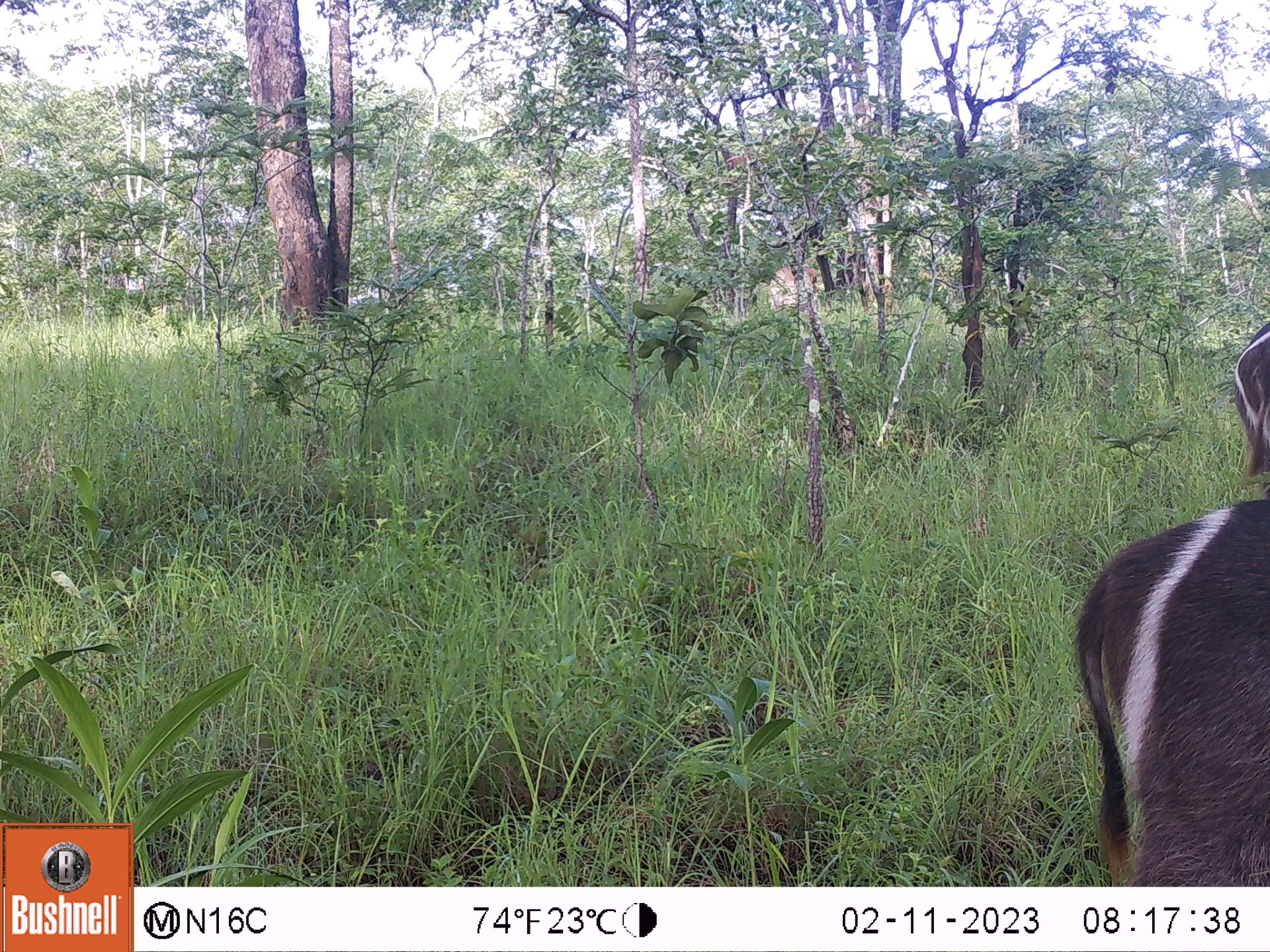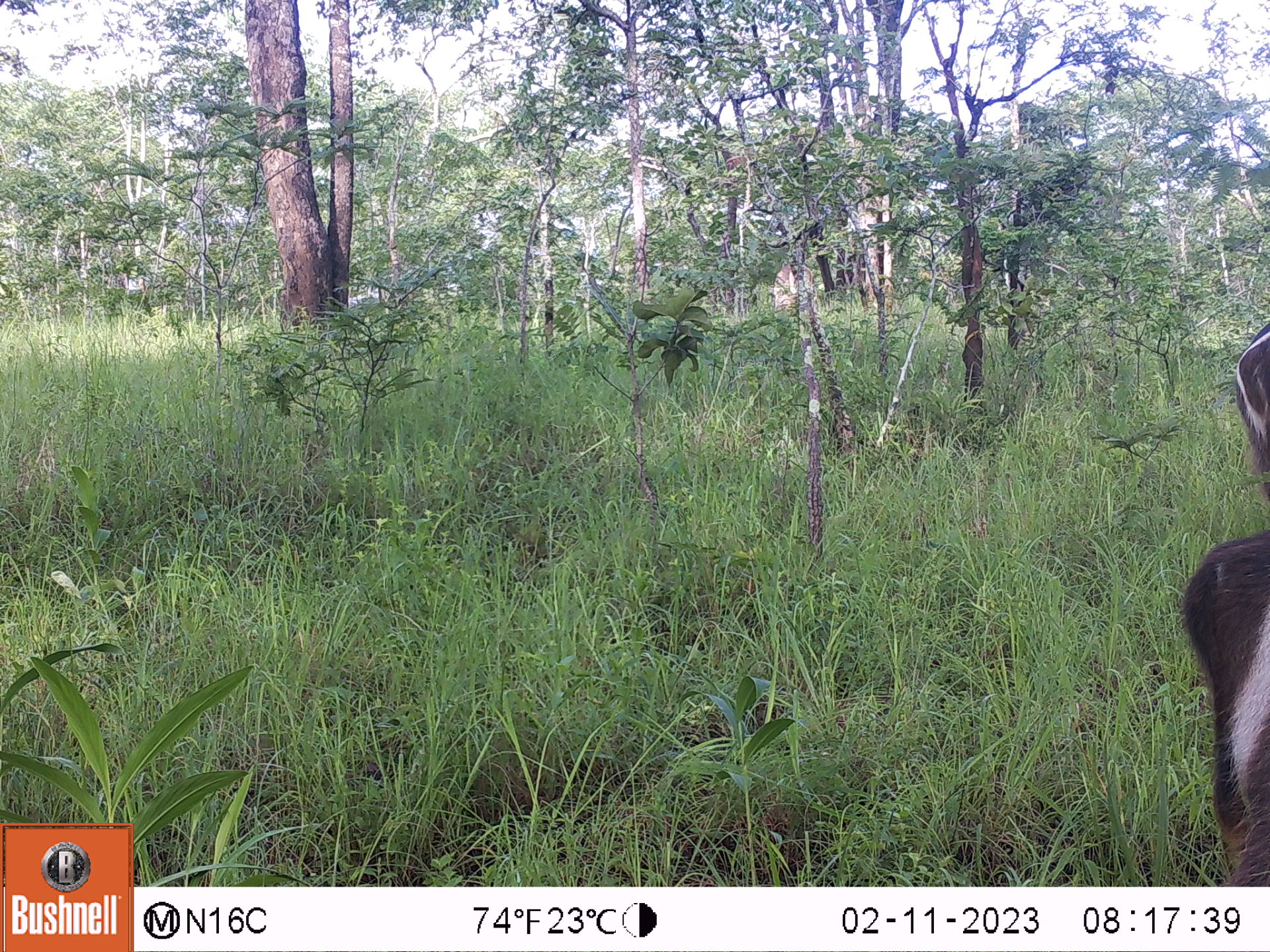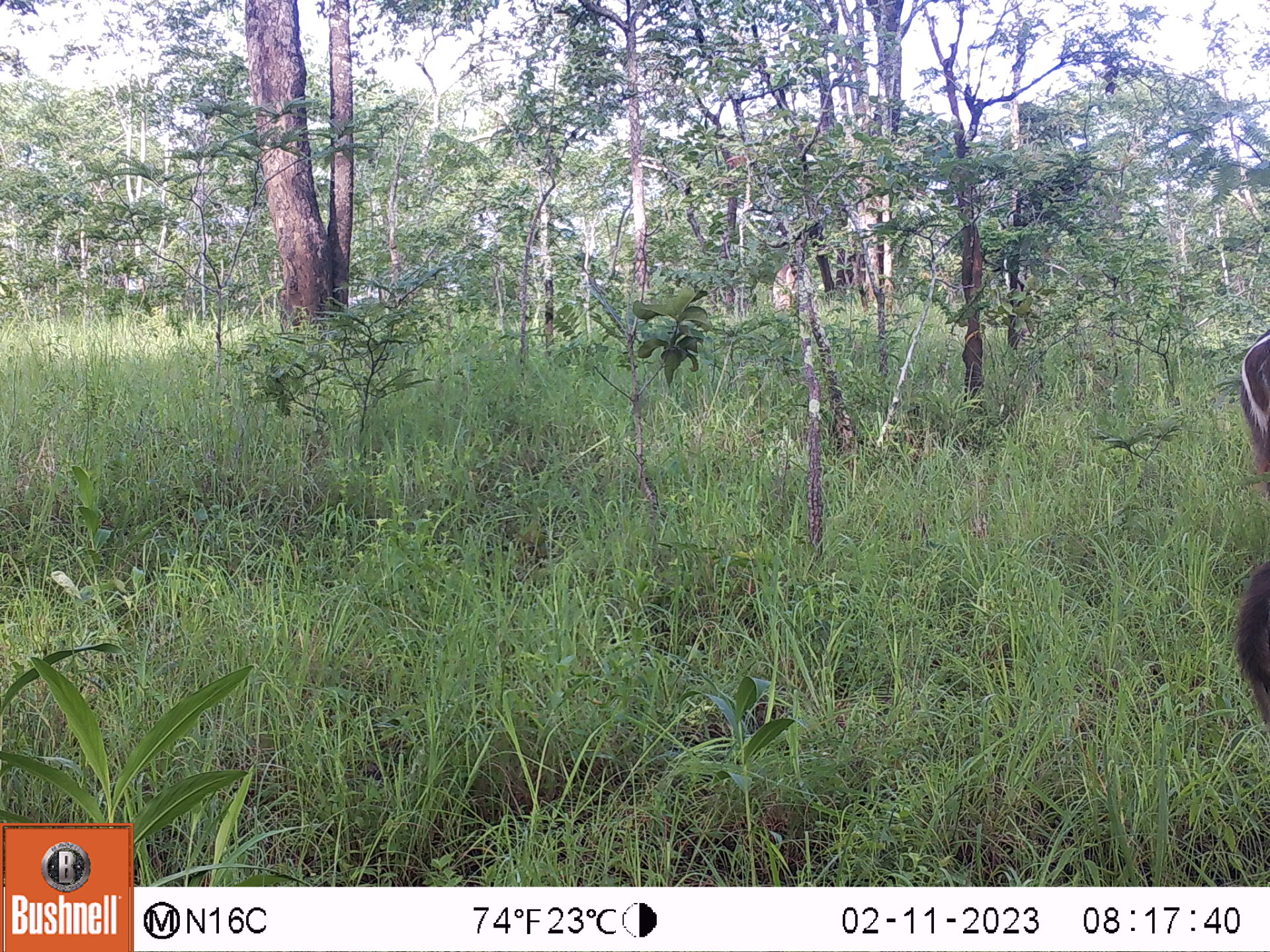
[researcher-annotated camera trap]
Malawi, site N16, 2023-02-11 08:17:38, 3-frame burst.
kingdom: Animalia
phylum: Chordata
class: Mammalia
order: Artiodactyla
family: Bovidae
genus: Kobus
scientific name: Kobus ellipsiprymnus ellipsiprymnus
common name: common waterbuck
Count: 3.